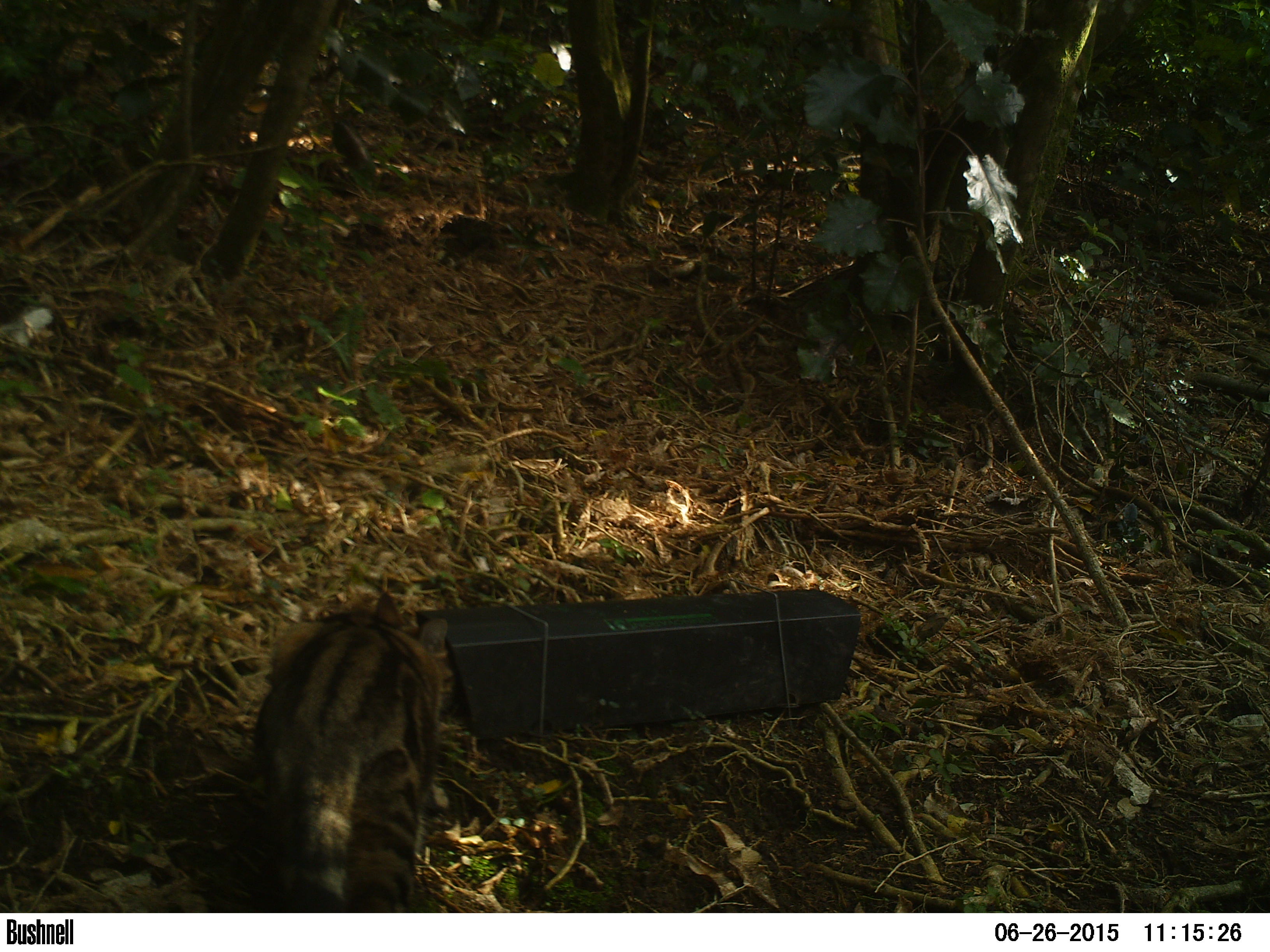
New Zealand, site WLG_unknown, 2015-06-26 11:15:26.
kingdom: Animalia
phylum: Chordata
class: Mammalia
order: Carnivora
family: Felidae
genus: Felis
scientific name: Felis catus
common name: domestic cat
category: cat